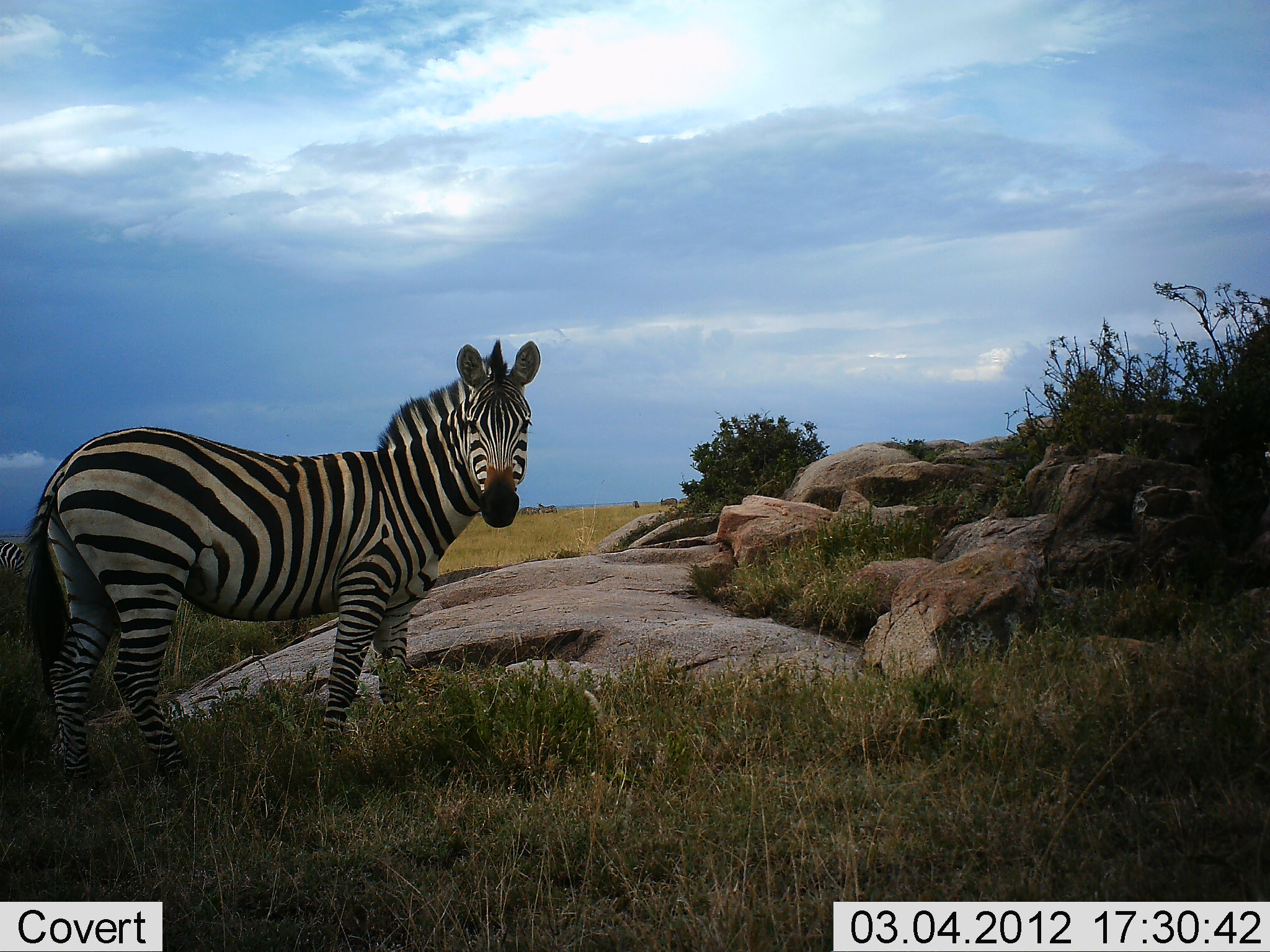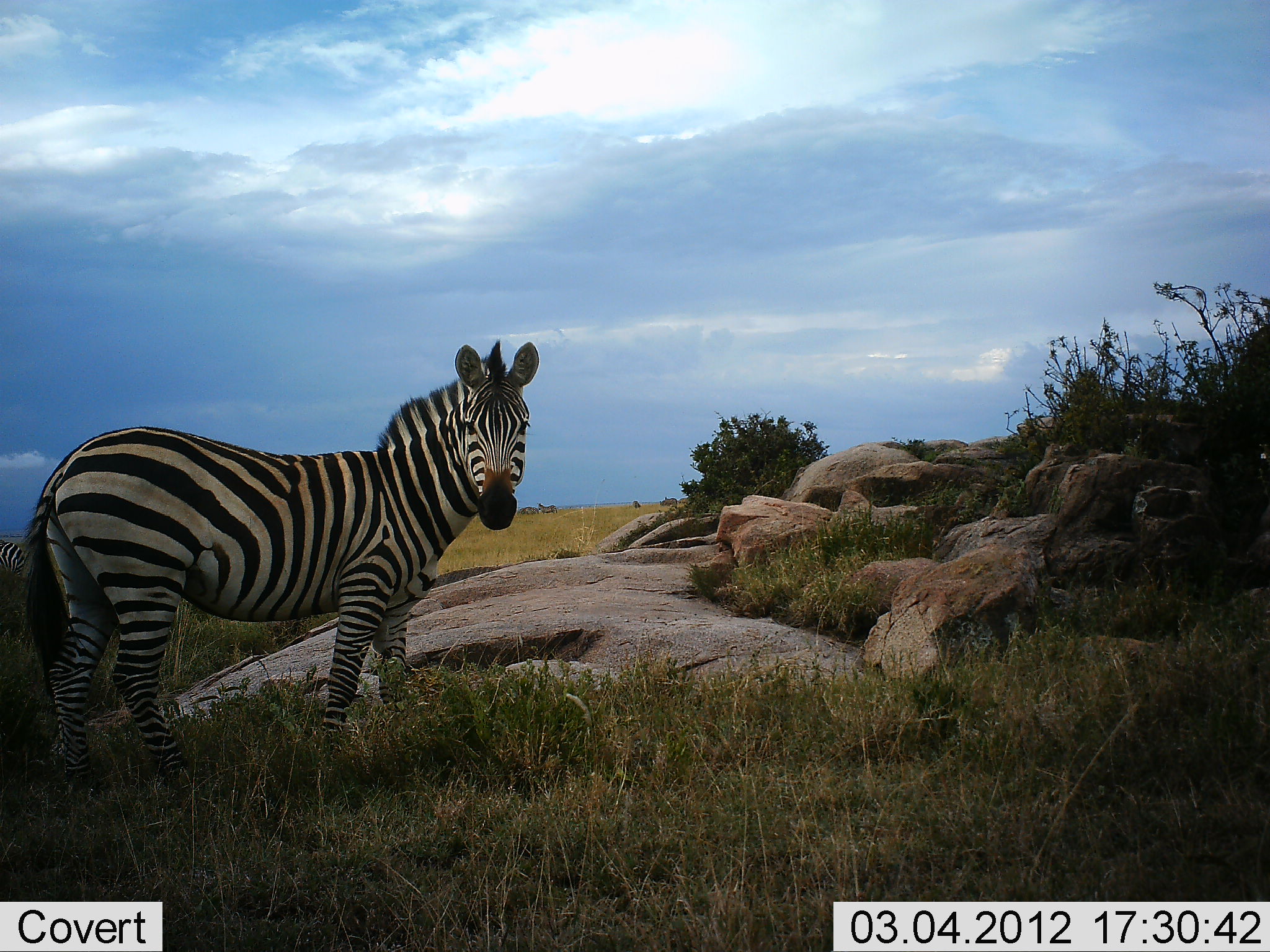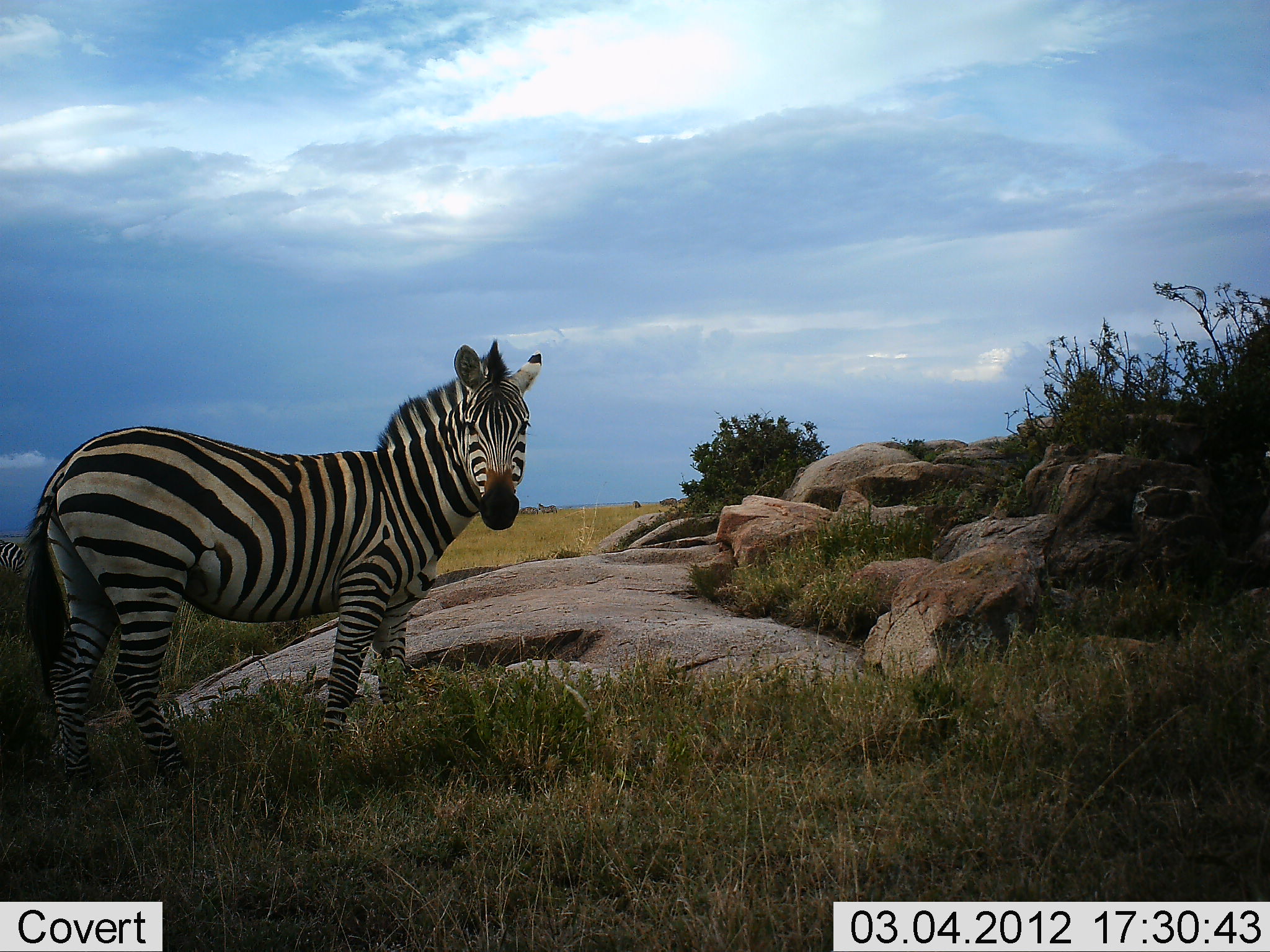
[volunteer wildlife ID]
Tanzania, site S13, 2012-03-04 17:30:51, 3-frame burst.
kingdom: Animalia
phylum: Chordata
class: Mammalia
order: Perissodactyla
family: Equidae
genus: Equus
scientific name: Equus quagga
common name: plains zebra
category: zebra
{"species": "zebra (plains zebra) (Equus quagga)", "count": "1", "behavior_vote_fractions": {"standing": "100%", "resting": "0%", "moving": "0%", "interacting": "0%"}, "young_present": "0%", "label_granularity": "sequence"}